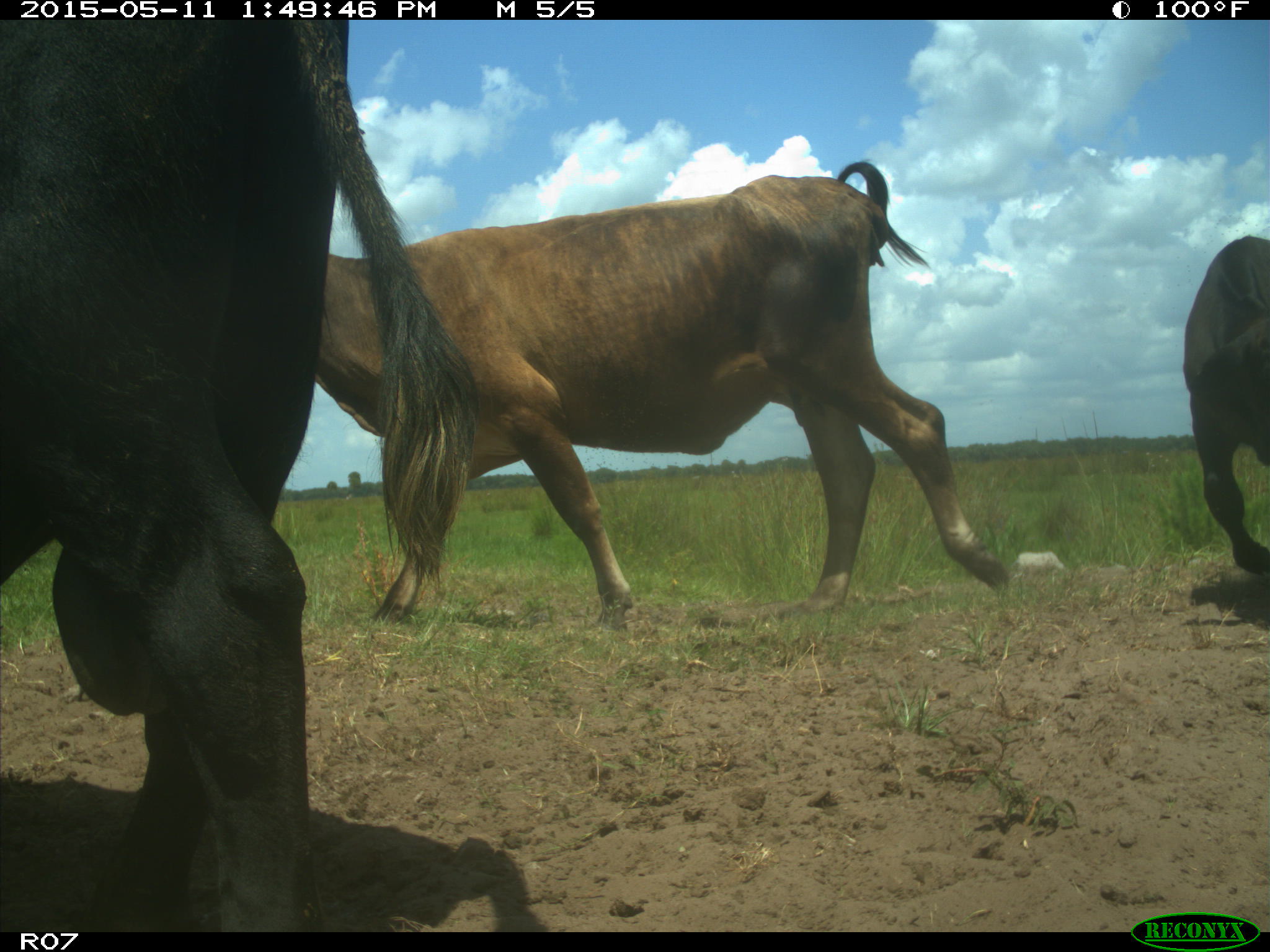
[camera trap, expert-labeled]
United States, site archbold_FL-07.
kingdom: Animalia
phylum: Chordata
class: Mammalia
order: Artiodactyla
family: Bovidae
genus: Bos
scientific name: Bos taurus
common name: domestic cow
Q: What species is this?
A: Bos taurus (domestic cow).